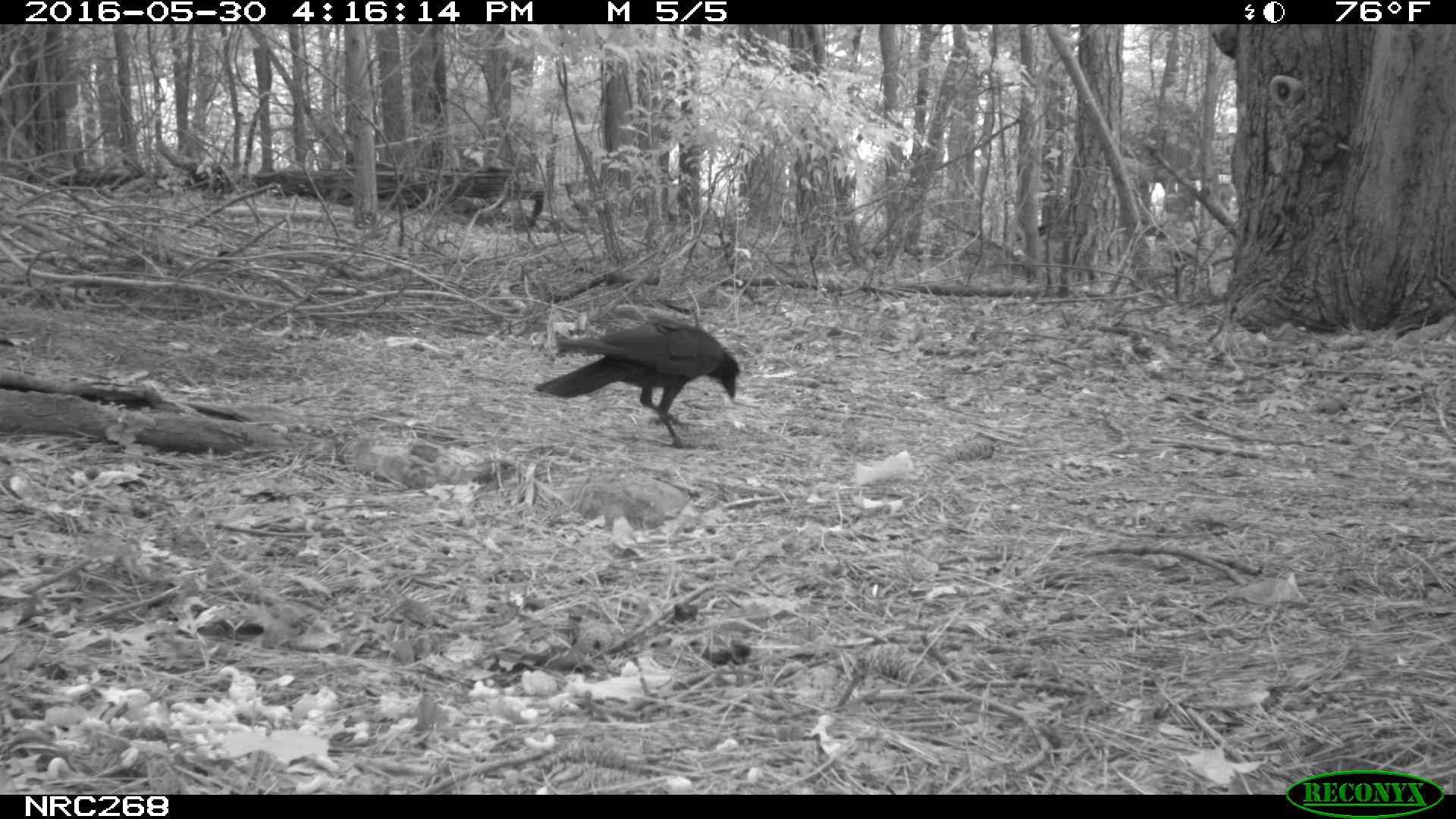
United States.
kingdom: Animalia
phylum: Chordata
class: Aves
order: Passeriformes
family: Corvidae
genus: Corvus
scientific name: Corvus brachyrhynchos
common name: american crow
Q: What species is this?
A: American Crow (Corvus brachyrhynchos).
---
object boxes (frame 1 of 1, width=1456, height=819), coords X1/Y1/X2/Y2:
American Crow: 529/303/753/444